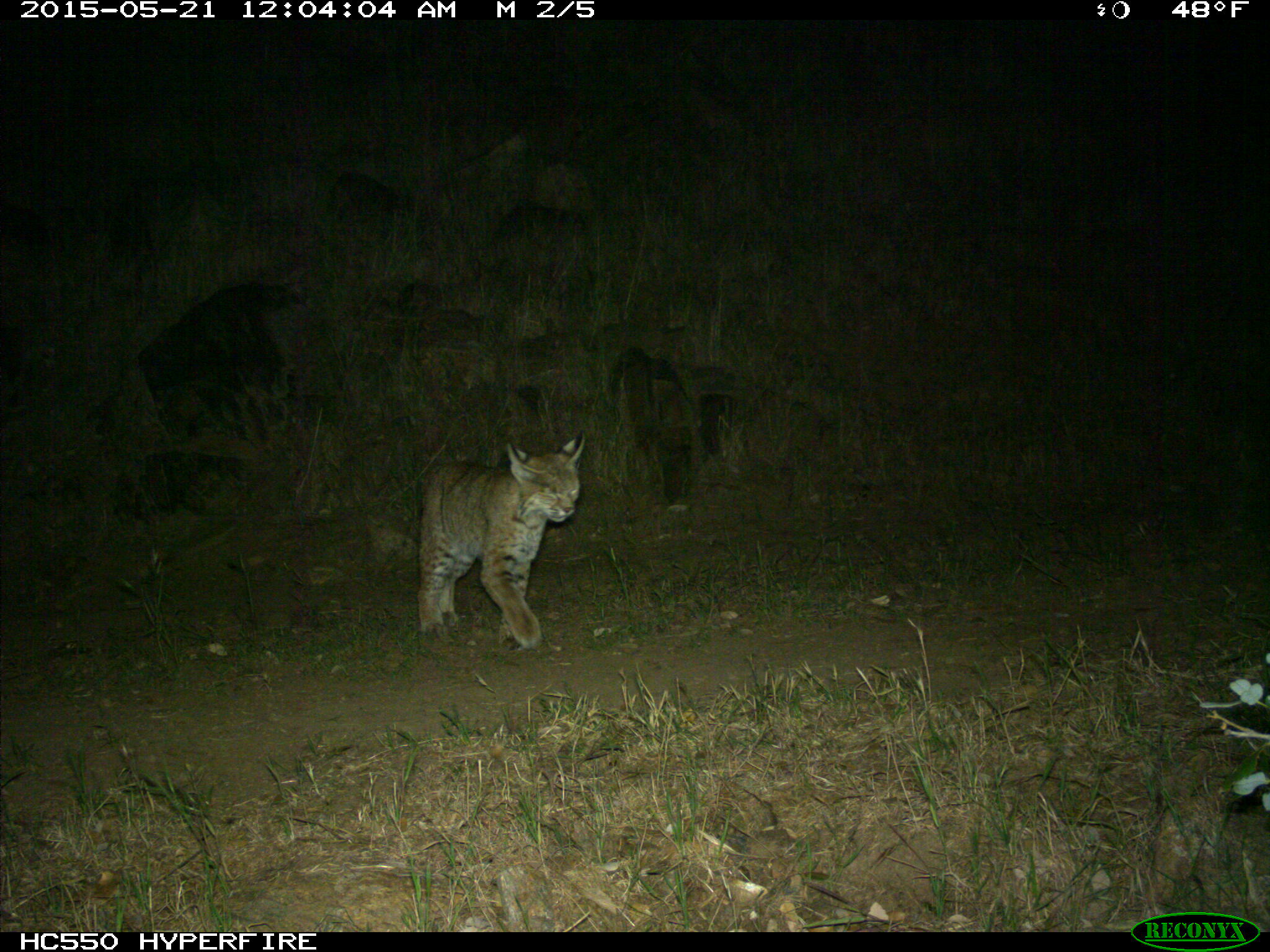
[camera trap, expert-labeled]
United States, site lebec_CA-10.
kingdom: Animalia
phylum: Chordata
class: Mammalia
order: Carnivora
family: Felidae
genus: Lynx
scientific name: Lynx rufus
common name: bobcat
Lynx rufus (bobcat).